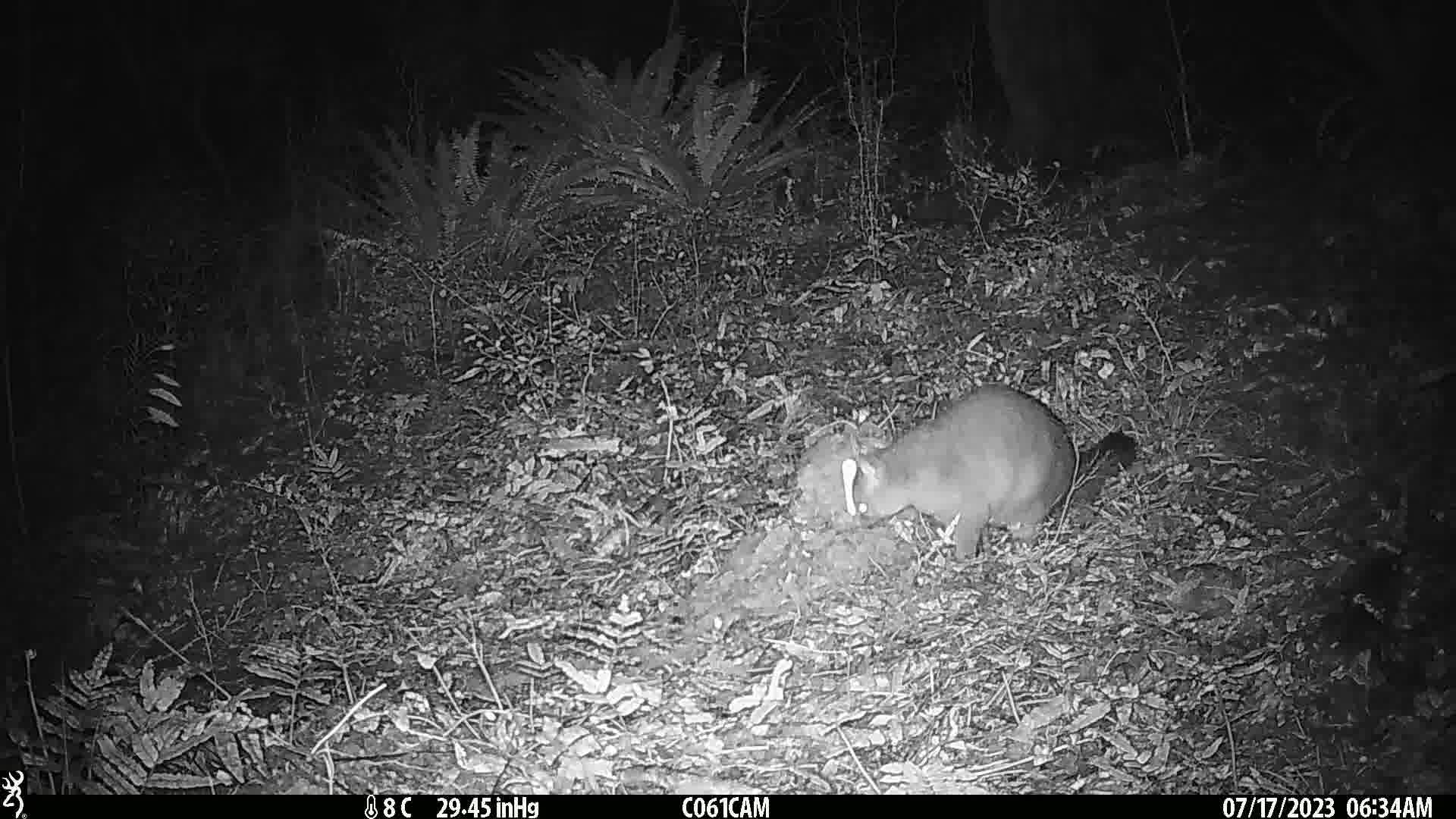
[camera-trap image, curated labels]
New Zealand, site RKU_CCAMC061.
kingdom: Animalia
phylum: Chordata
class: Mammalia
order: Diprotodontia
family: Phalangeridae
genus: Trichosurus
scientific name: Trichosurus vulpecula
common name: common brushtail possum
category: possum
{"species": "possum (common brushtail possum) (Trichosurus vulpecula)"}